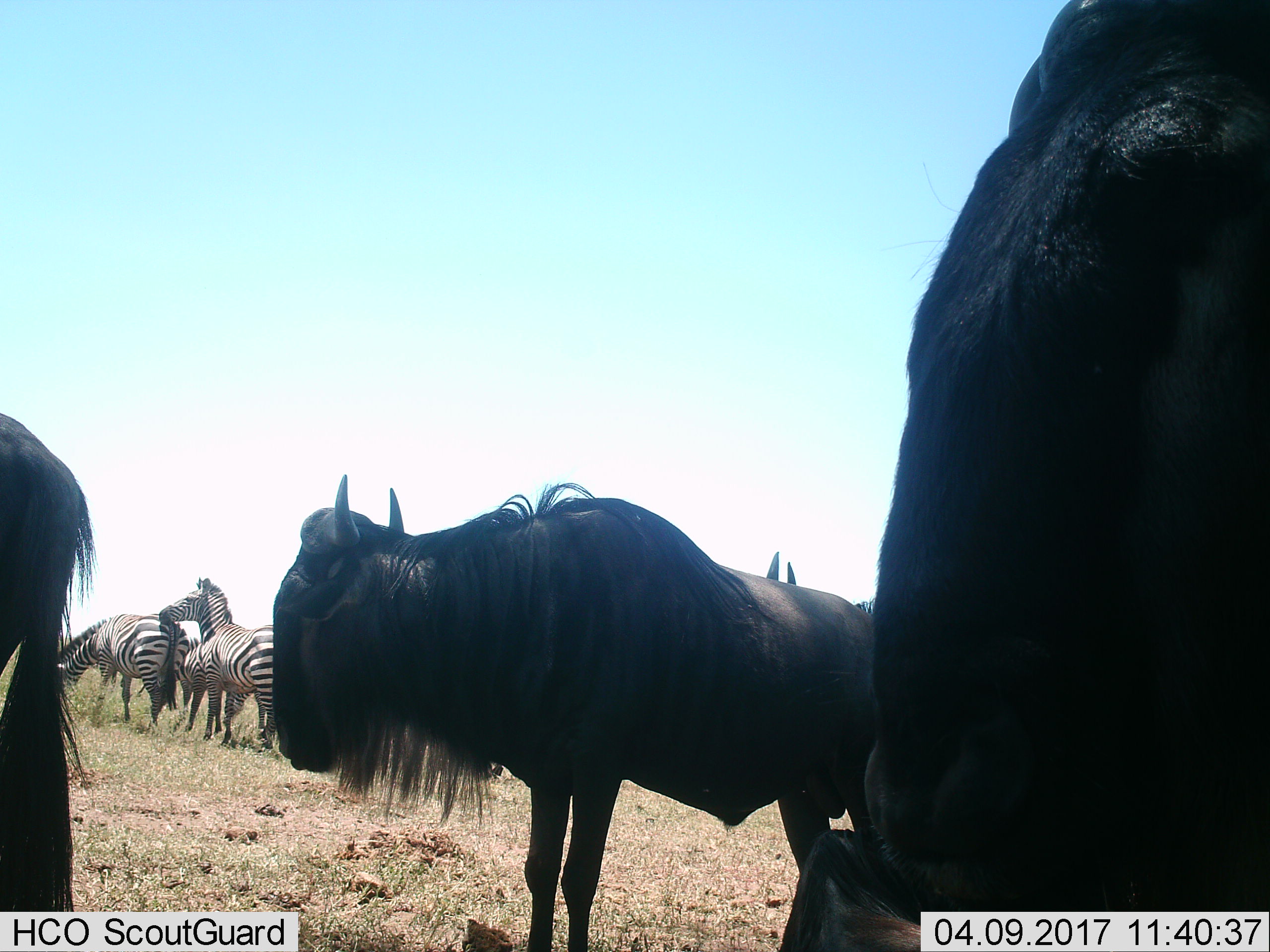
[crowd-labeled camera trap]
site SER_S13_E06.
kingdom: Animalia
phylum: Chordata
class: Mammalia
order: Artiodactyla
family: Bovidae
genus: Connochaetes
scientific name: Connochaetes taurinus taurinus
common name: blue wildebeest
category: wildebeestblue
Wildebeestblue (blue wildebeest) (Connochaetes taurinus taurinus), count 4. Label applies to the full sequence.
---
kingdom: Animalia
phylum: Chordata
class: Mammalia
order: Perissodactyla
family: Equidae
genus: Equus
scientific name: Equus quagga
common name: plains zebra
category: zebraplains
Zebraplains (plains zebra) (Equus quagga), count 3. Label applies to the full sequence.